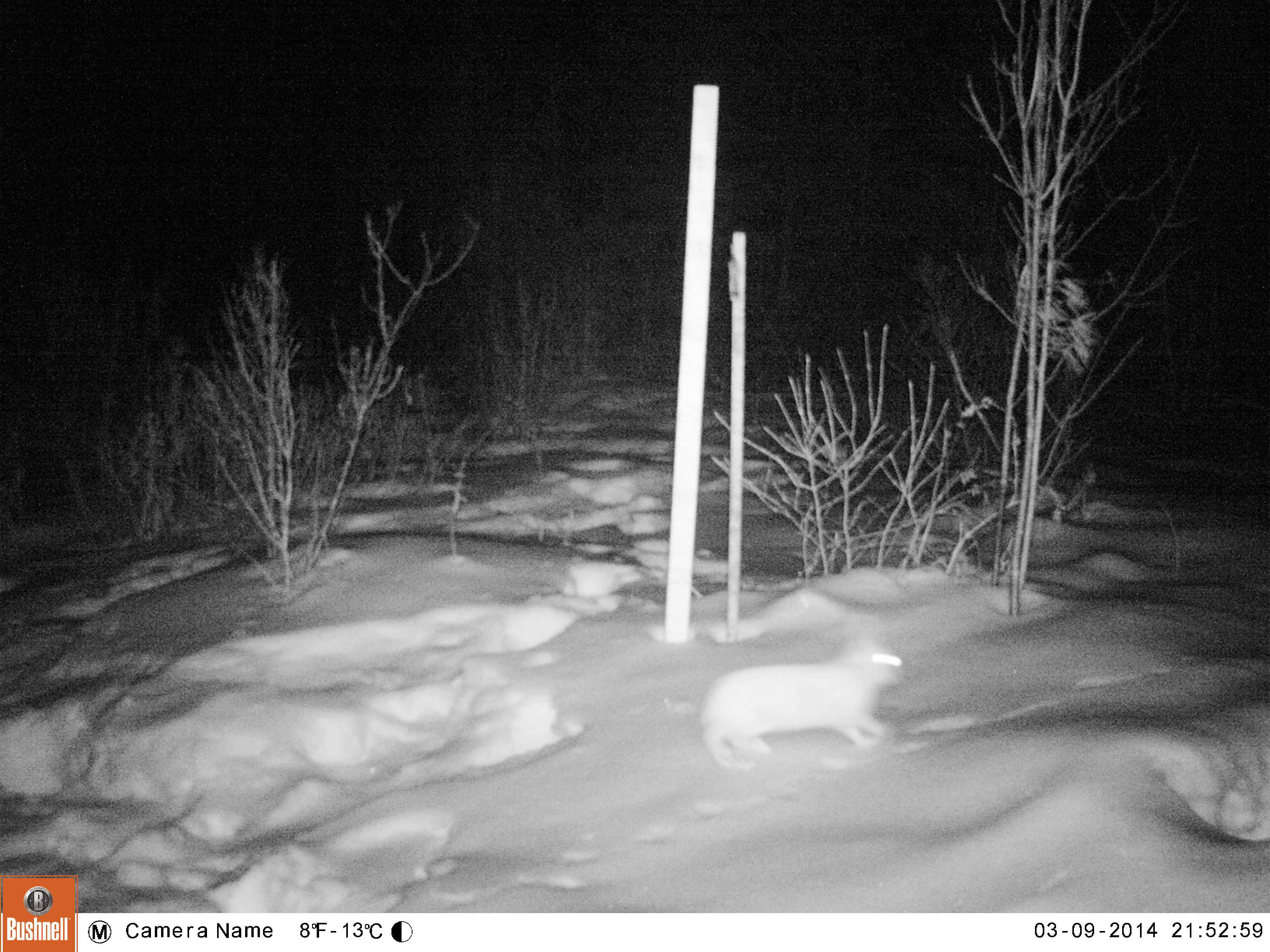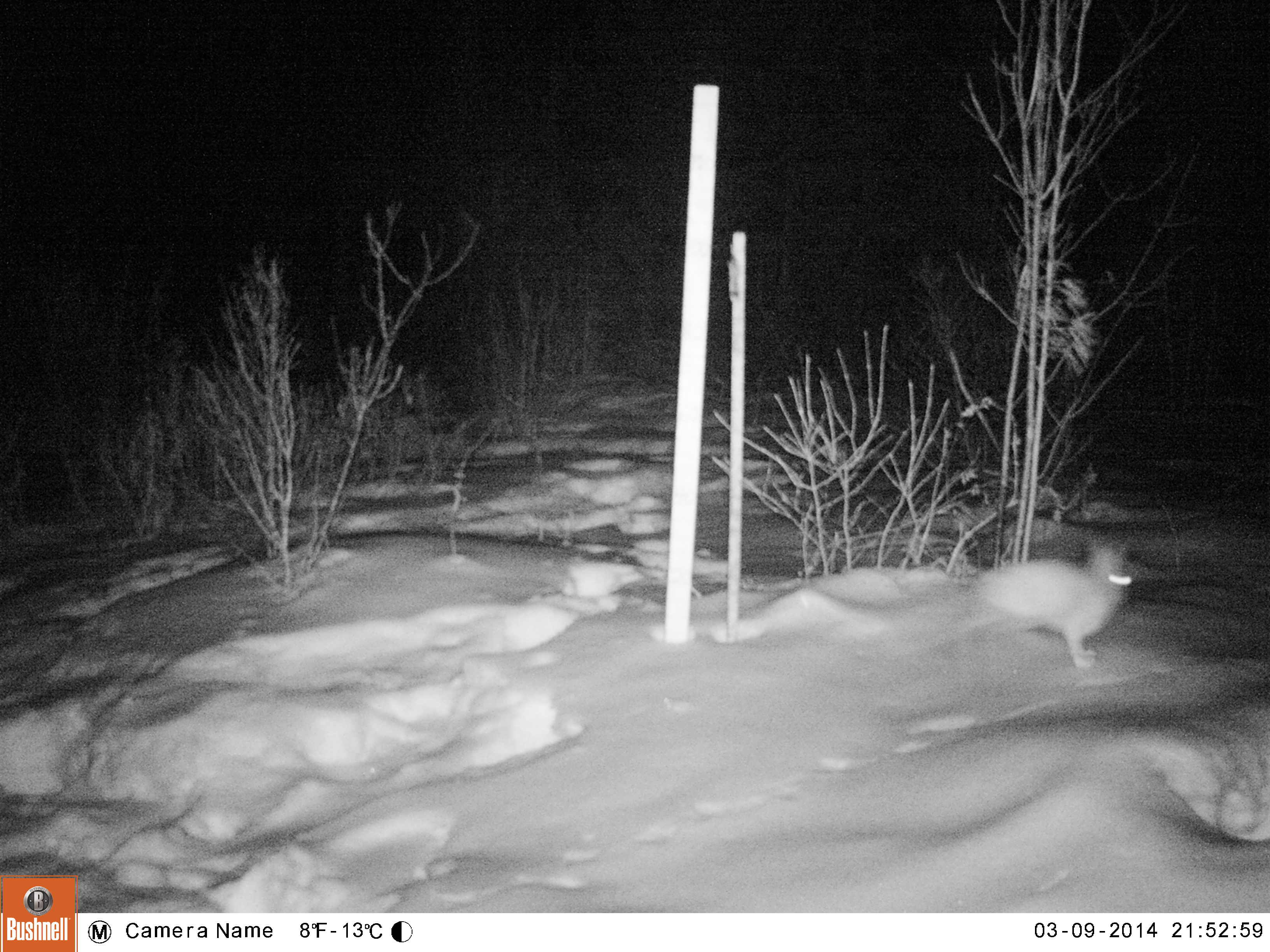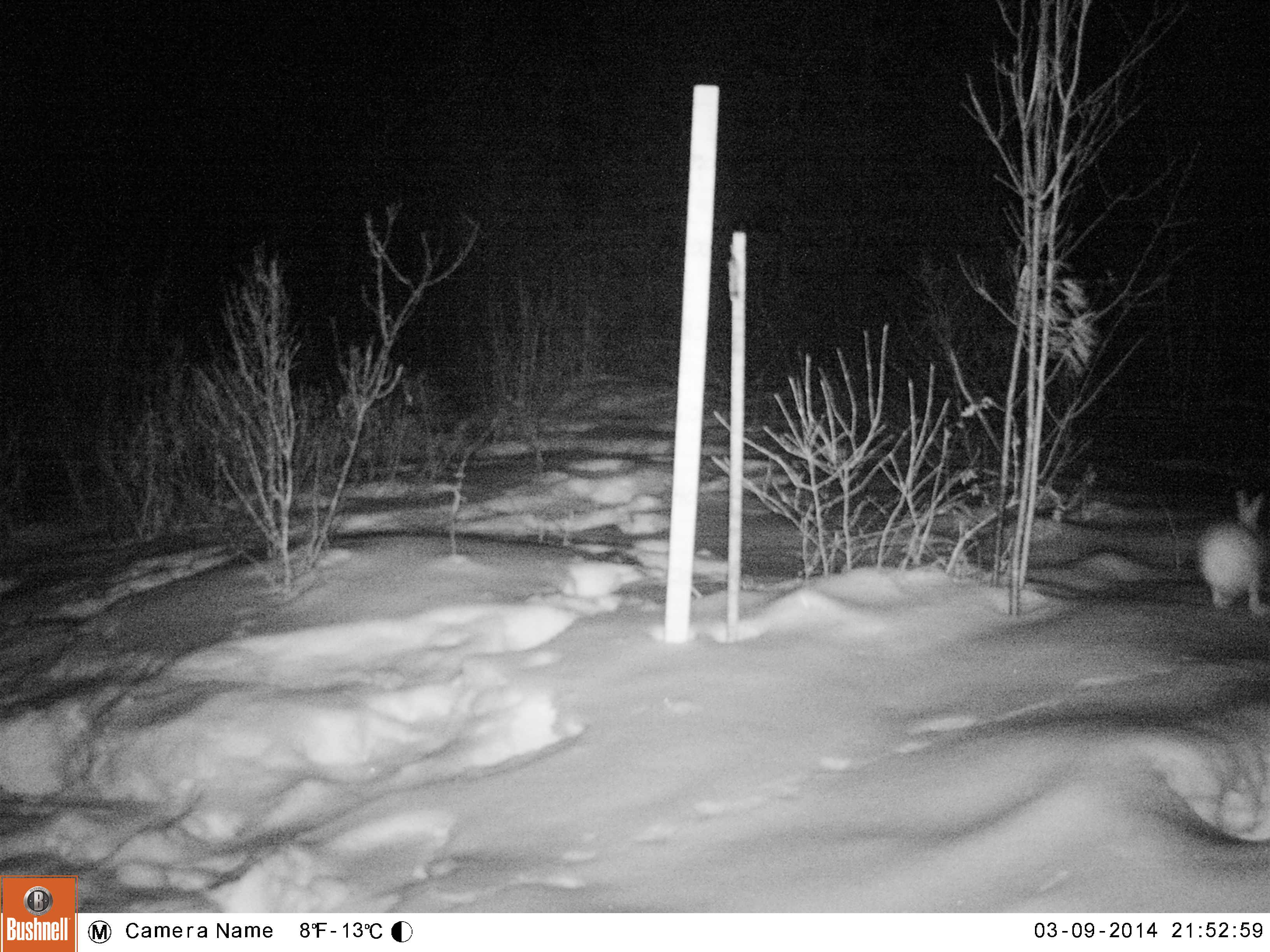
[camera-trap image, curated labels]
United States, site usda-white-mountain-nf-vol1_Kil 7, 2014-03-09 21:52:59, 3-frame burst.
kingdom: Animalia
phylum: Chordata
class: Mammalia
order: Lagomorpha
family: Leporidae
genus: Lepus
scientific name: Lepus americanus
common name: snowshoe hare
Snowshoe hare (Lepus americanus).